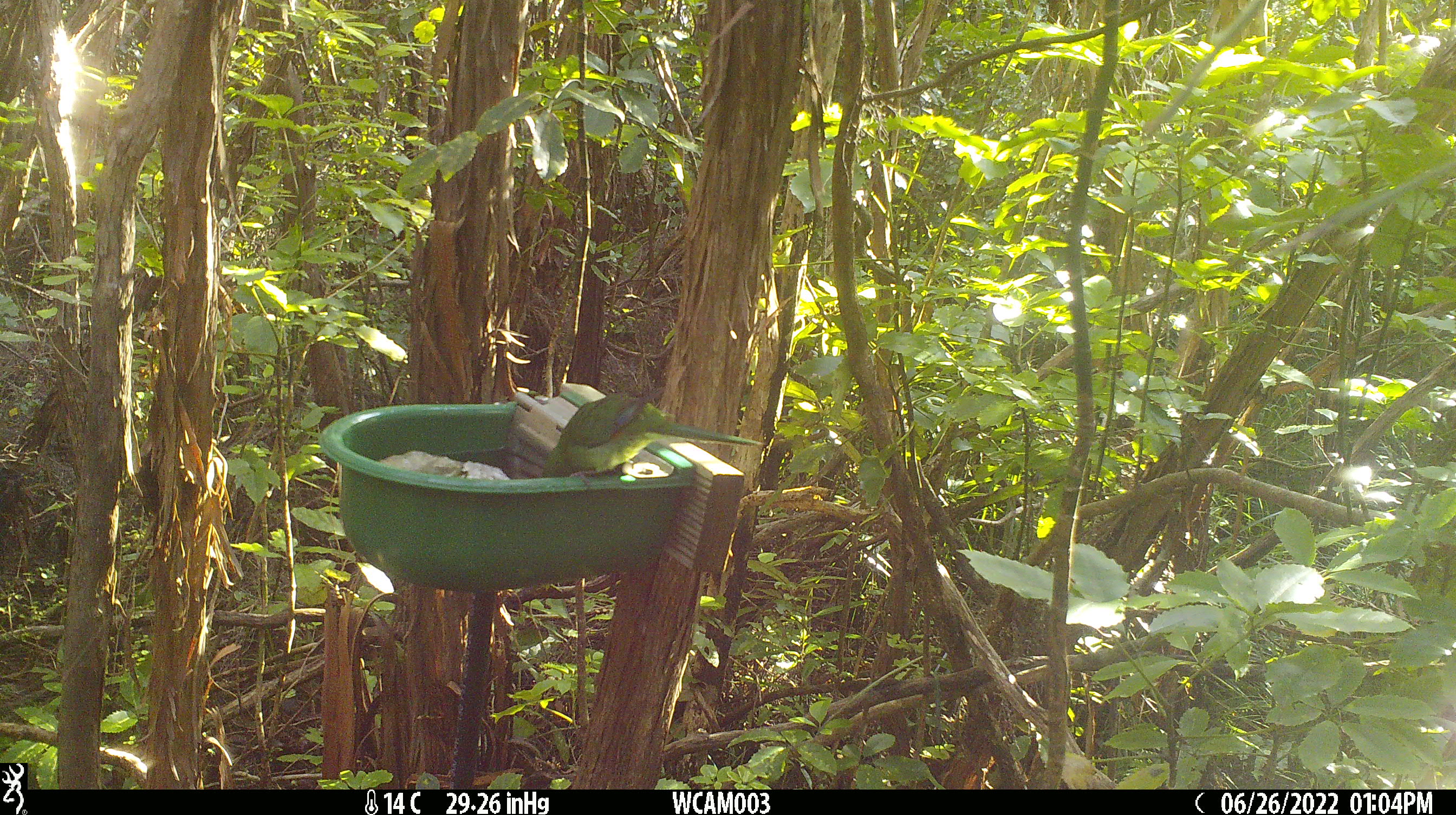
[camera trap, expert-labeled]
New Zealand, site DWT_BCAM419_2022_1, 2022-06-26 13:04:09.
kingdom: Animalia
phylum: Chordata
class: Aves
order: Psittaciformes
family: Psittaculidae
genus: Cyanoramphus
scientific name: Cyanoramphus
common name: parakeet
Parakeet (Cyanoramphus).